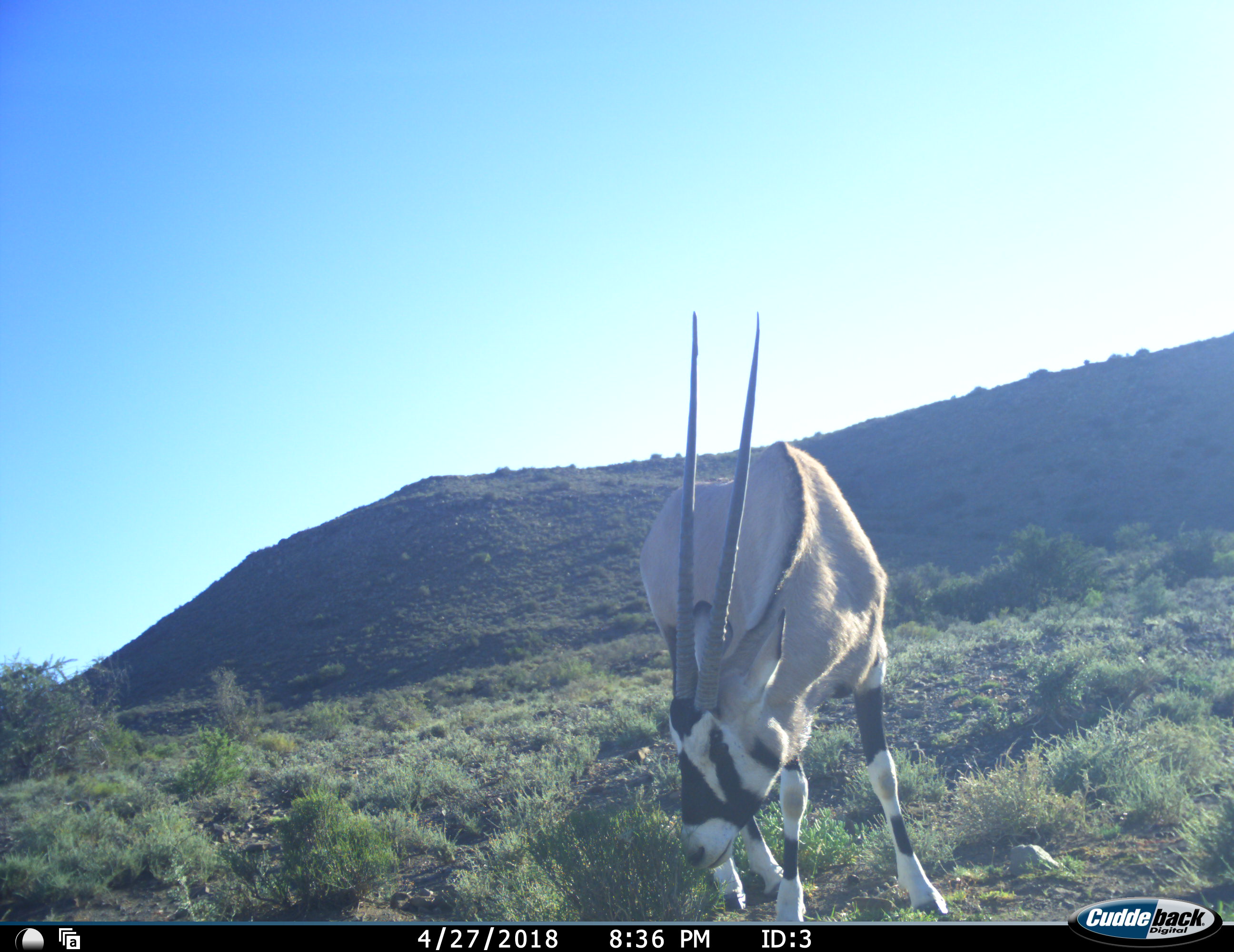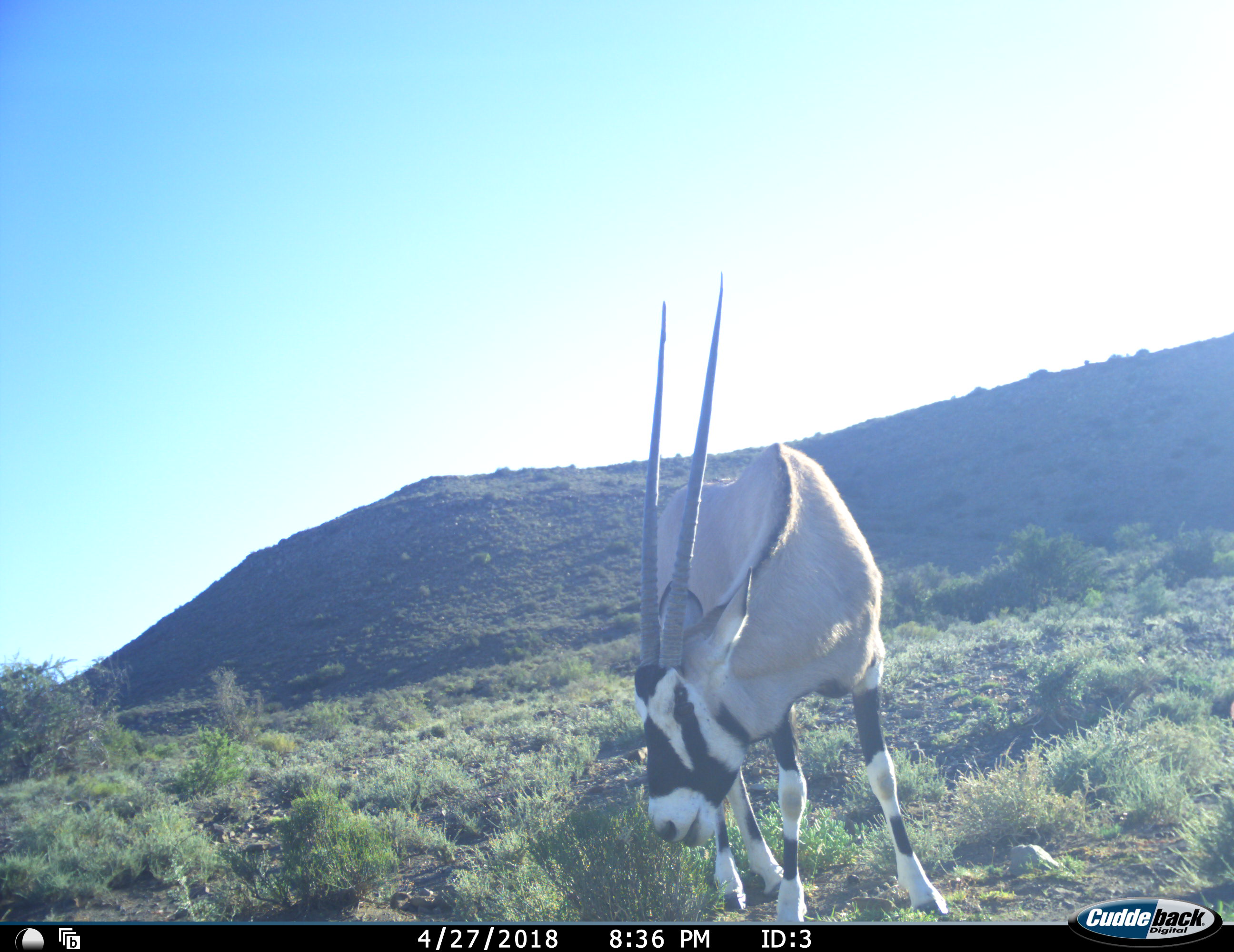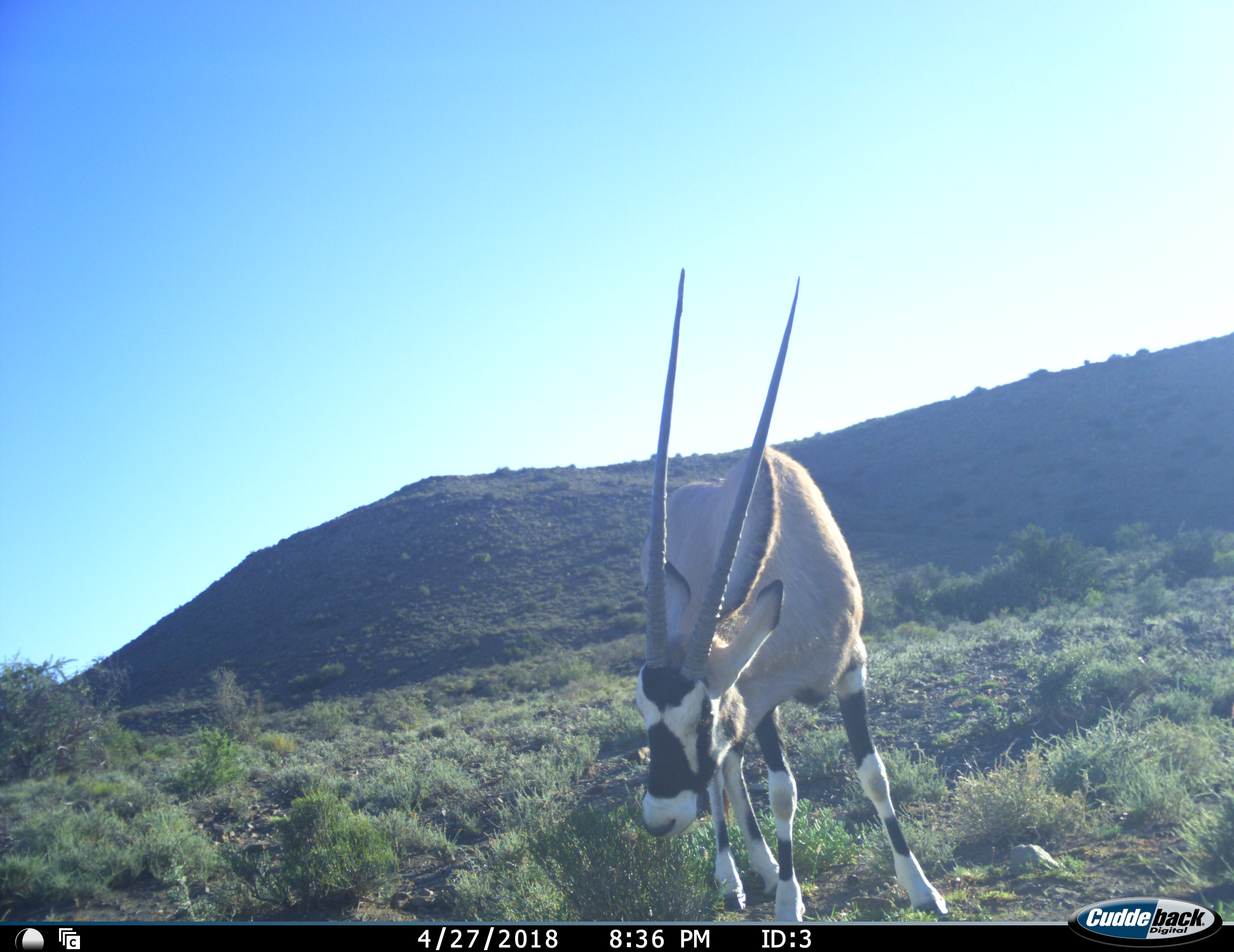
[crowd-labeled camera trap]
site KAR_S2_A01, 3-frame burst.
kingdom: Animalia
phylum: Chordata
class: Mammalia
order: Artiodactyla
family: Bovidae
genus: Oryx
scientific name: Oryx gazella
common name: gemsbok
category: oryx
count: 1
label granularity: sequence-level